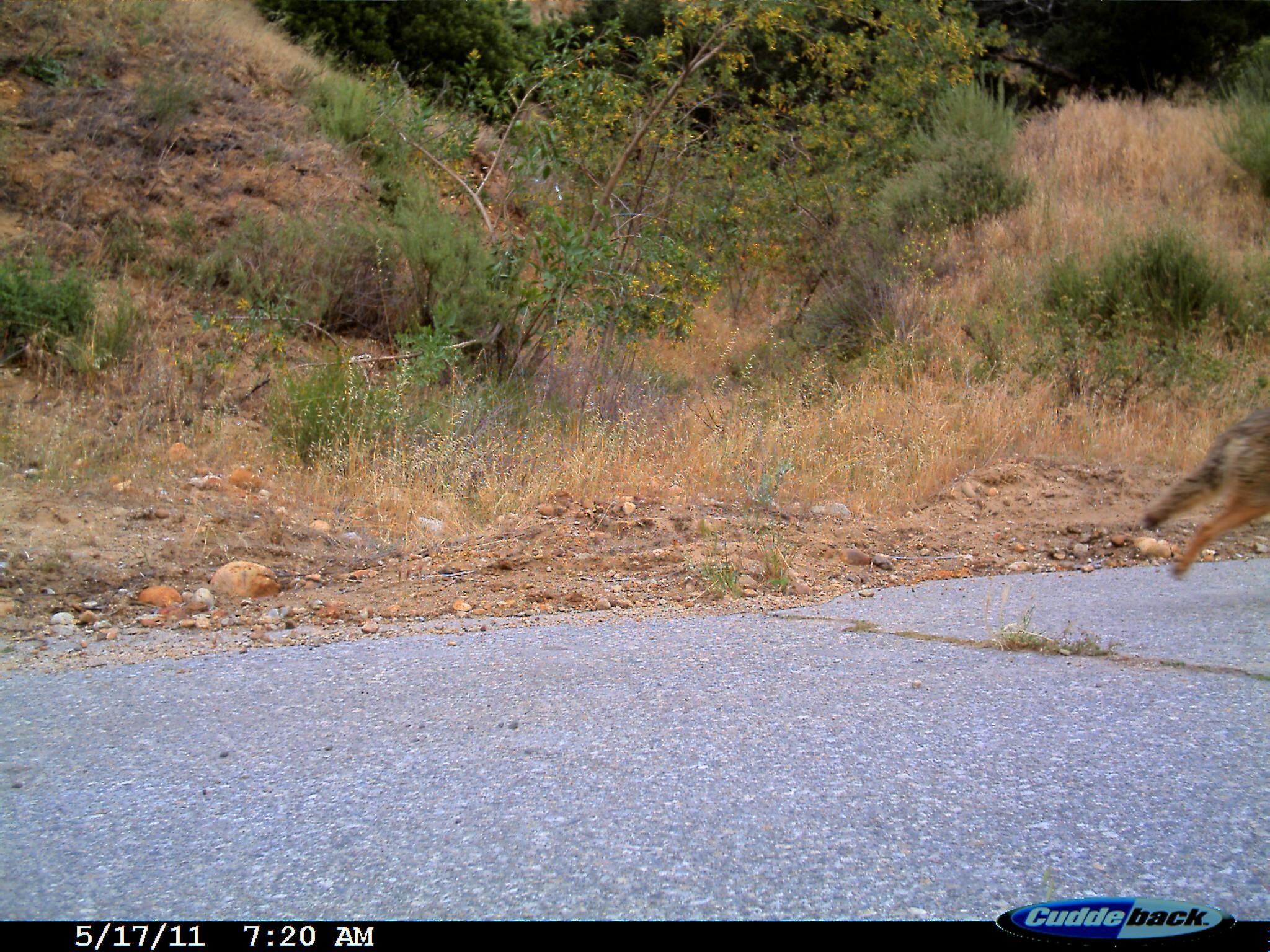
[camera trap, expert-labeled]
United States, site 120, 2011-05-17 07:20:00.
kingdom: Animalia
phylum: Chordata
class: Mammalia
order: Carnivora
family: Canidae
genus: Canis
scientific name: Canis latrans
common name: coyote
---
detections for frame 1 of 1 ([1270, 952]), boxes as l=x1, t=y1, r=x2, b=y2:
coyote: l=1132, t=365, r=1270, b=594